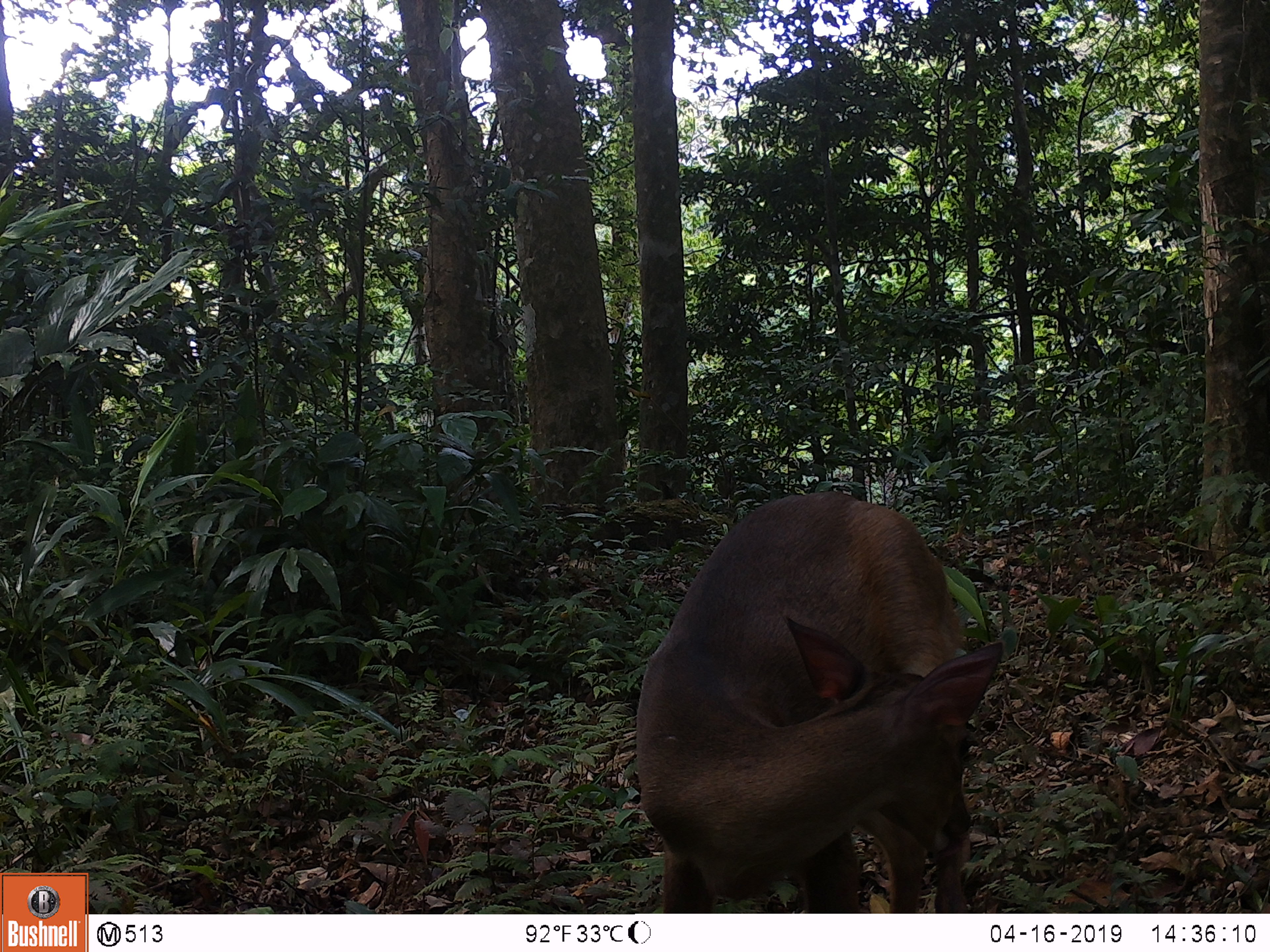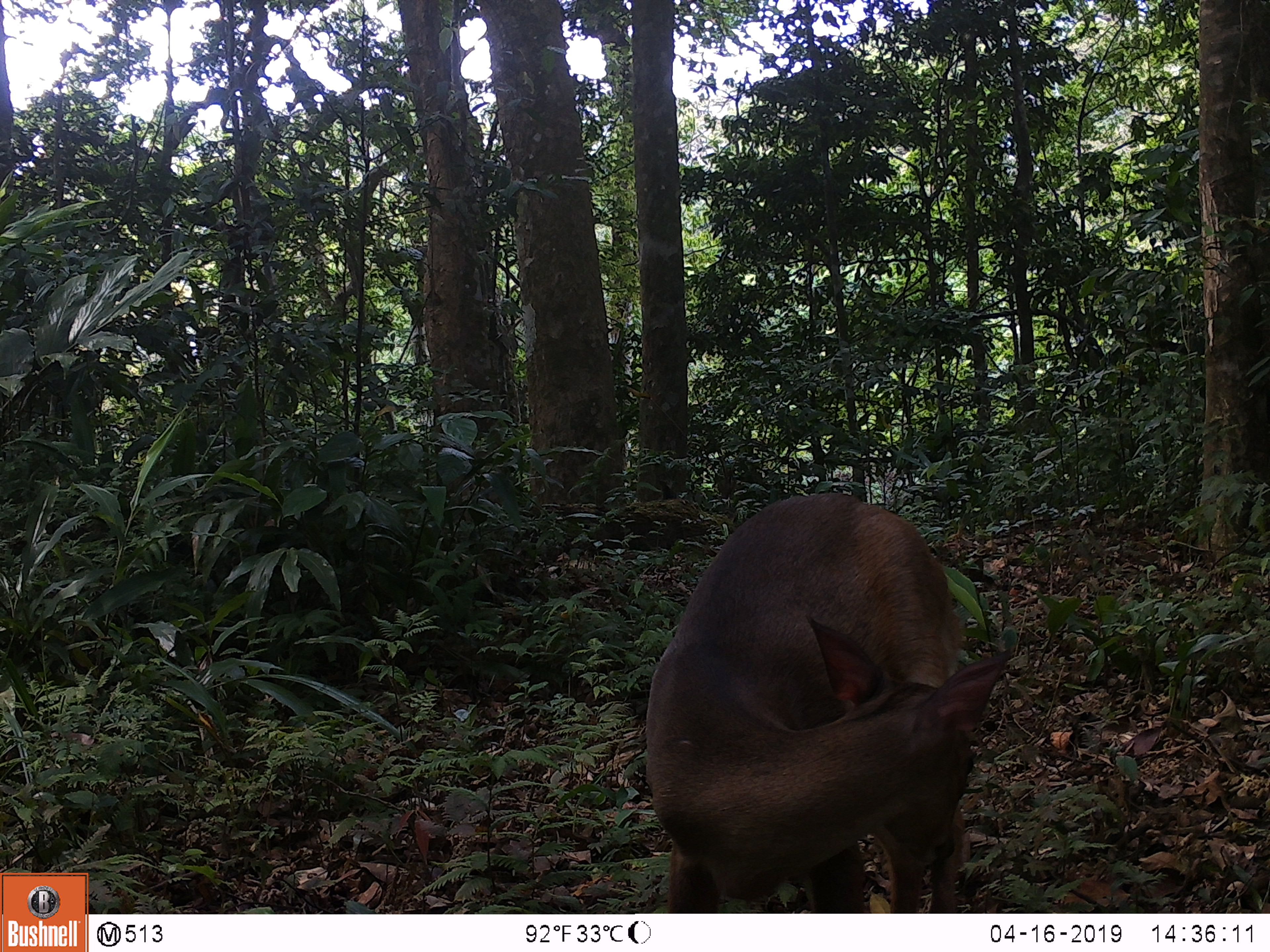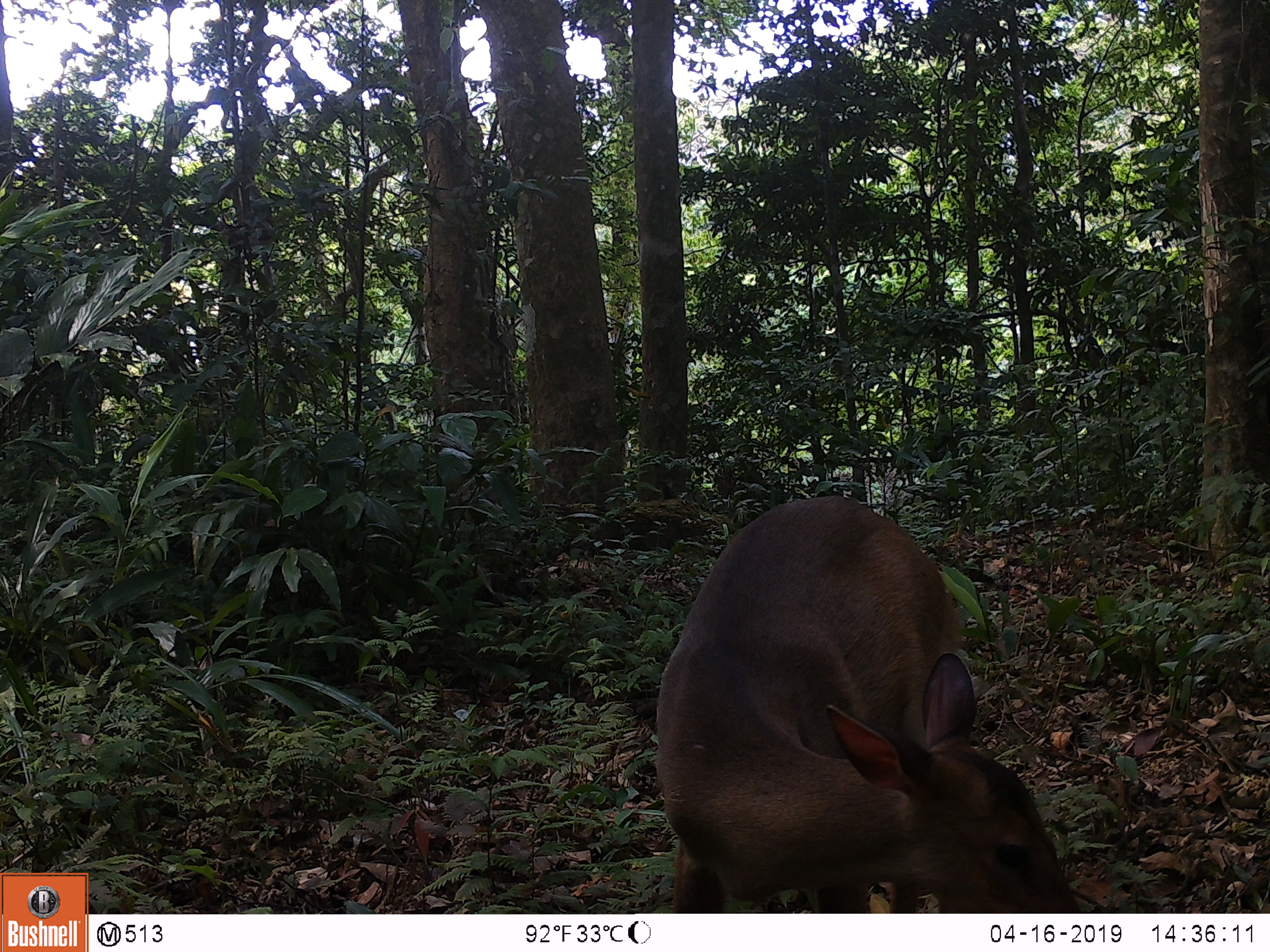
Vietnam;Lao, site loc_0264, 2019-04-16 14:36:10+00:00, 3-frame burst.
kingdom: Animalia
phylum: Chordata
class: Mammalia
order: Artiodactyla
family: Cervidae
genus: Muntiacus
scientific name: Muntiacus vuquangensis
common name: large-antlered muntjac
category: large antlered muntjac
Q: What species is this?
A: Large antlered muntjac (large-antlered muntjac) (Muntiacus vuquangensis).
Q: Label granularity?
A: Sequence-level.